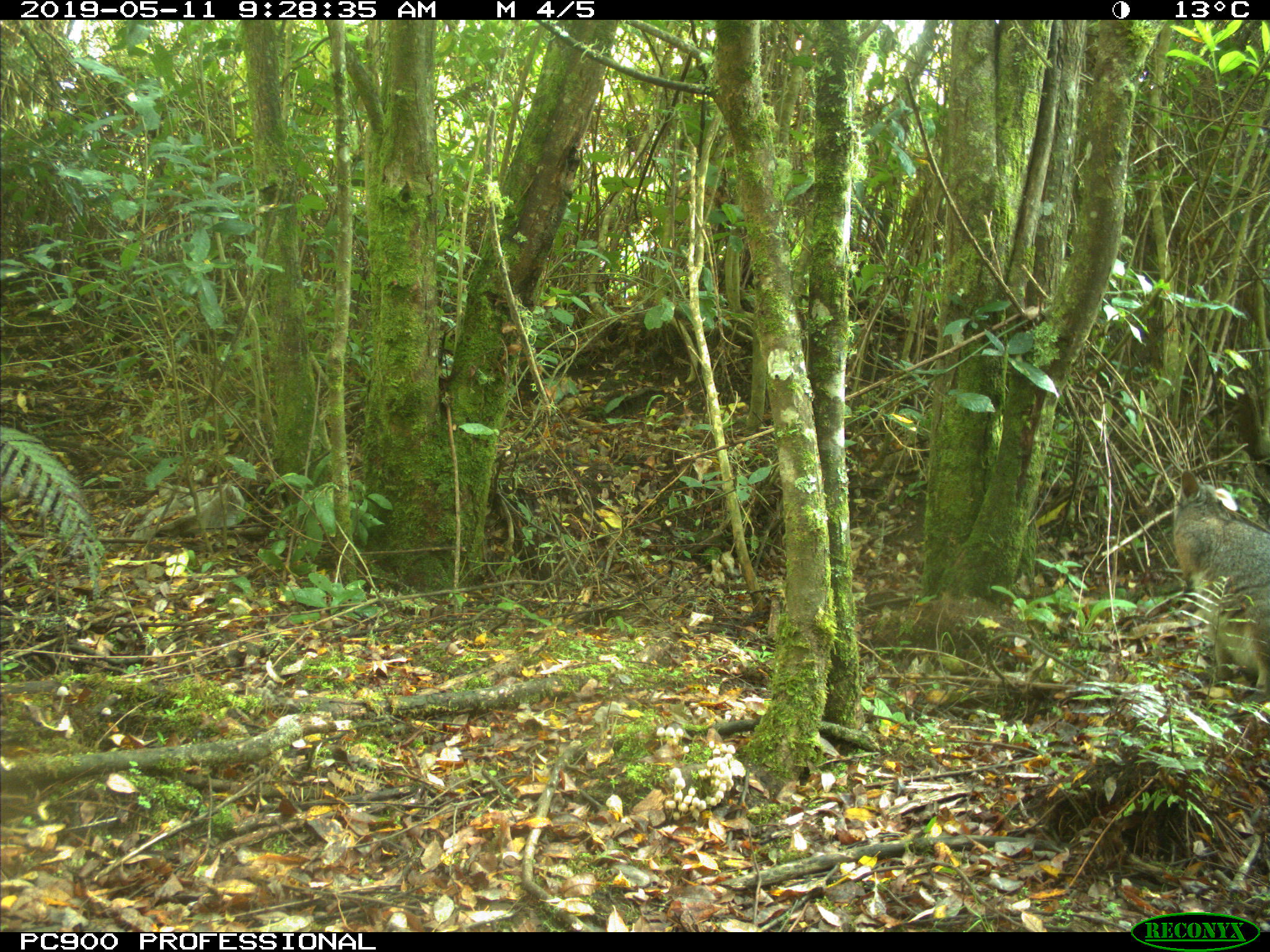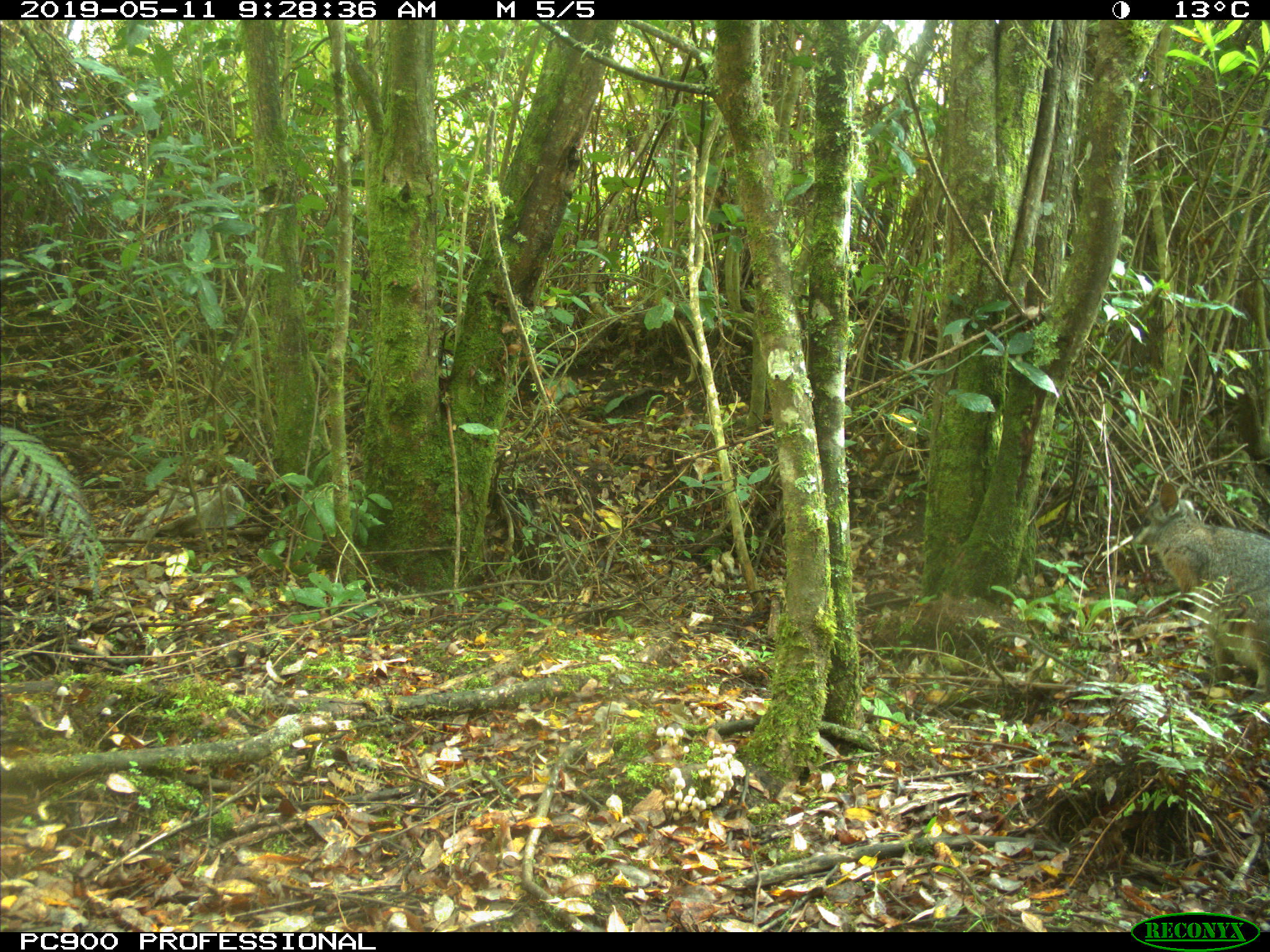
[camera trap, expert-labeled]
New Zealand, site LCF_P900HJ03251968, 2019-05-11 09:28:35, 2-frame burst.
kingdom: Animalia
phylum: Chordata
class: Mammalia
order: Diprotodontia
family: Macropodidae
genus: Notamacropus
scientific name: Notamacropus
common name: wallaby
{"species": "wallaby (Notamacropus)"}